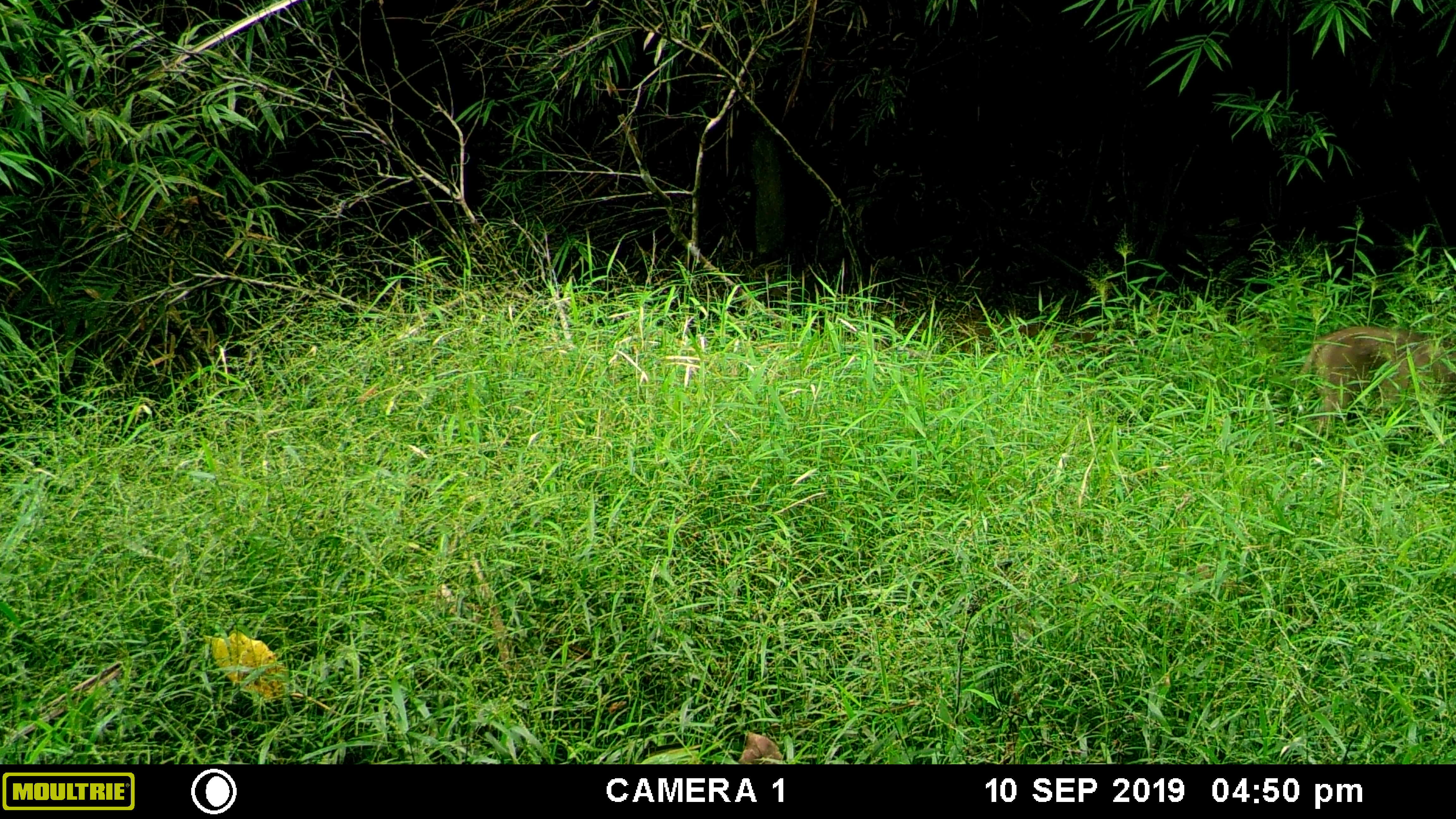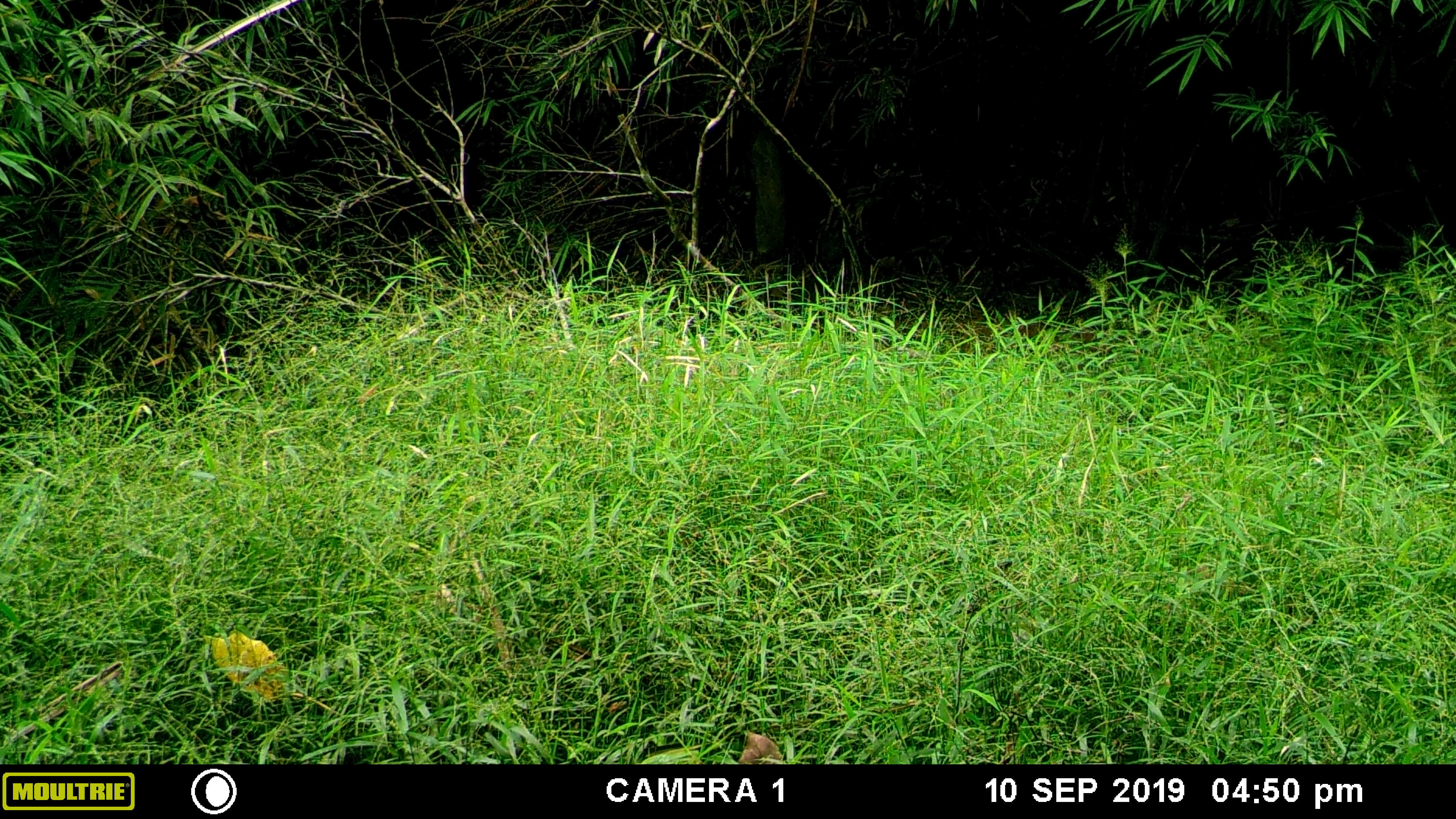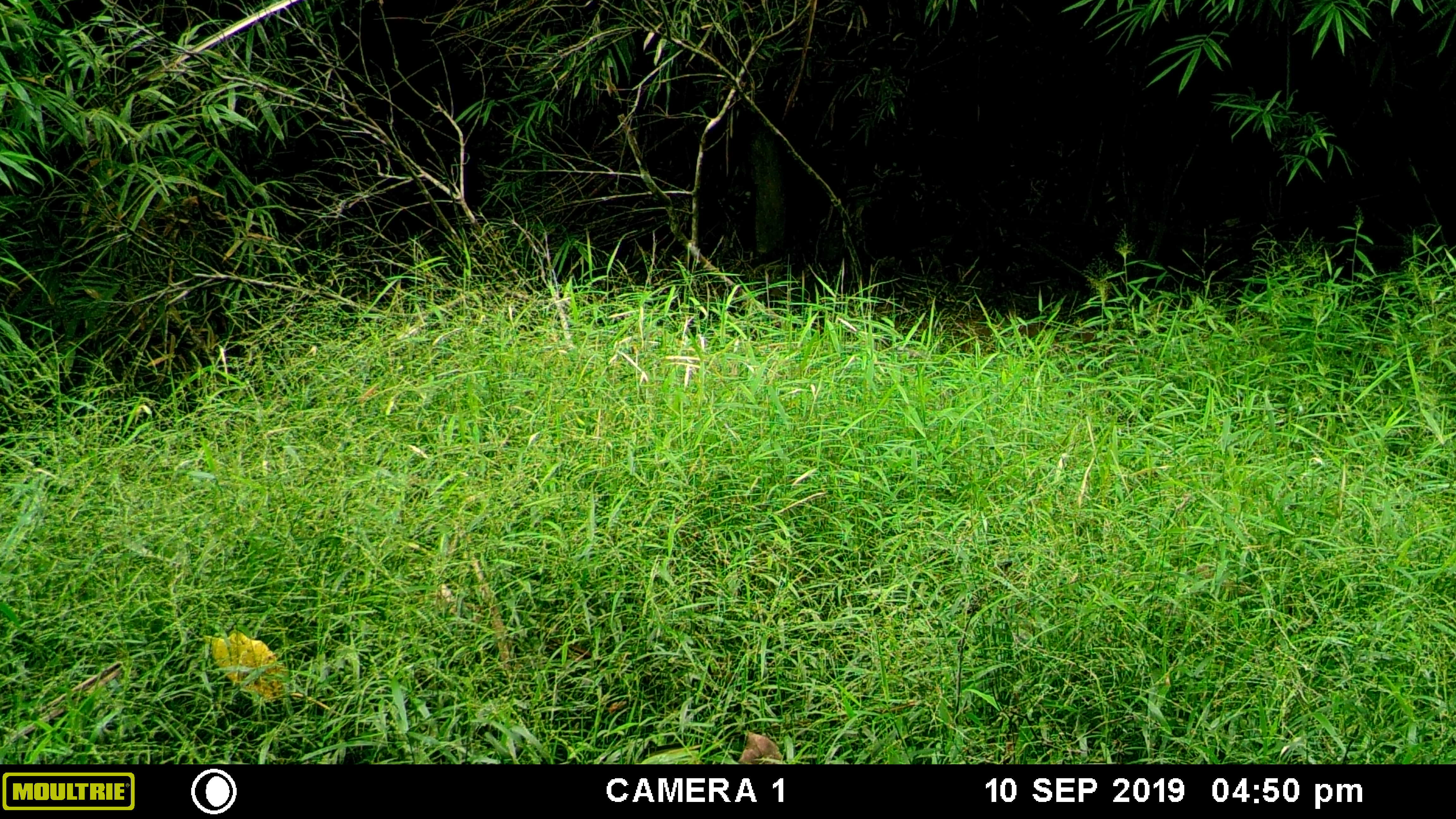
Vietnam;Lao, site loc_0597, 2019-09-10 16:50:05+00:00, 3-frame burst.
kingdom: Animalia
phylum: Chordata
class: Mammalia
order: Artiodactyla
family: Suidae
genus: Sus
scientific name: Sus scrofa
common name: eurasian wild pig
Eurasian wild pig (Sus scrofa). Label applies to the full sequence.